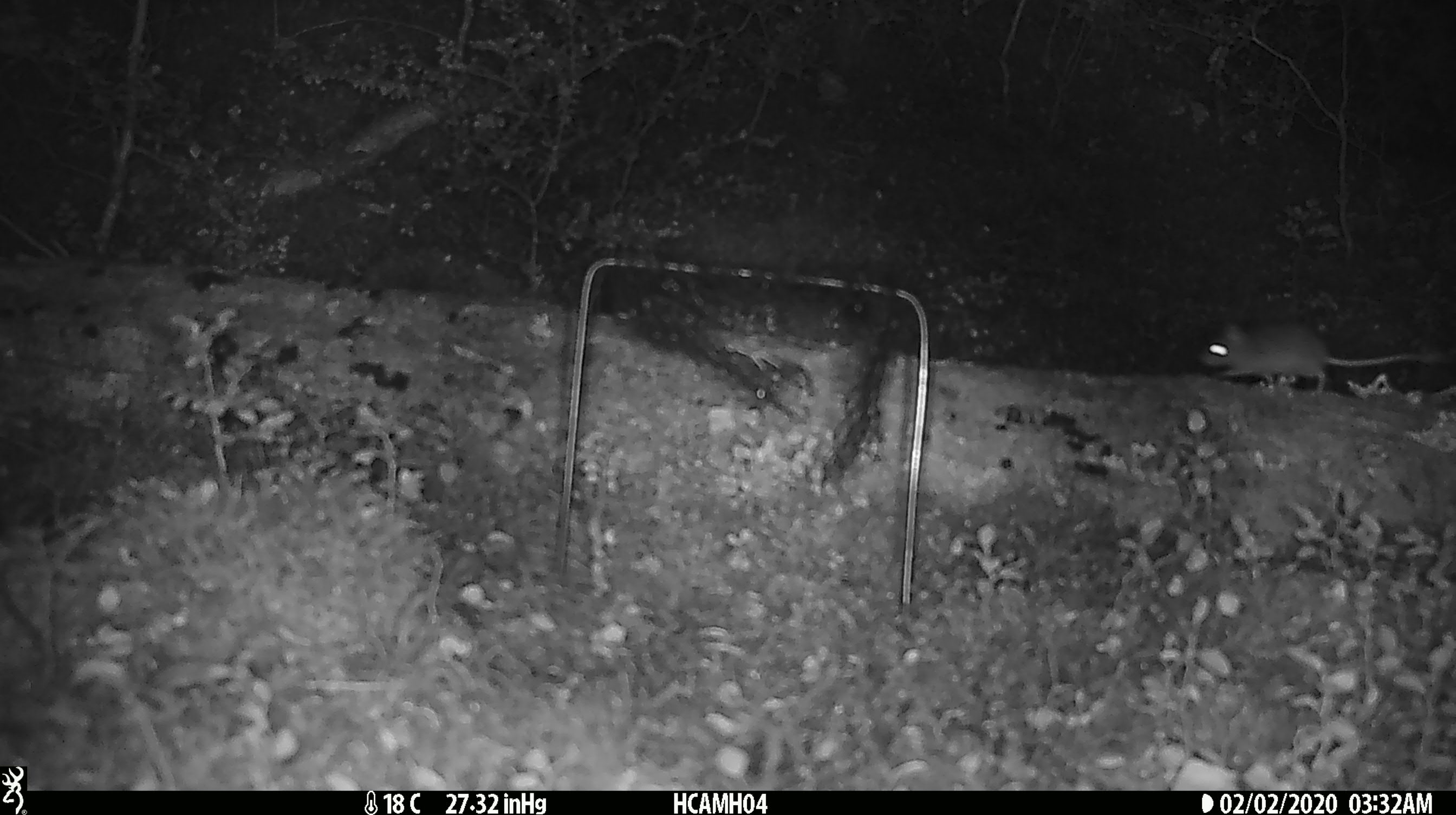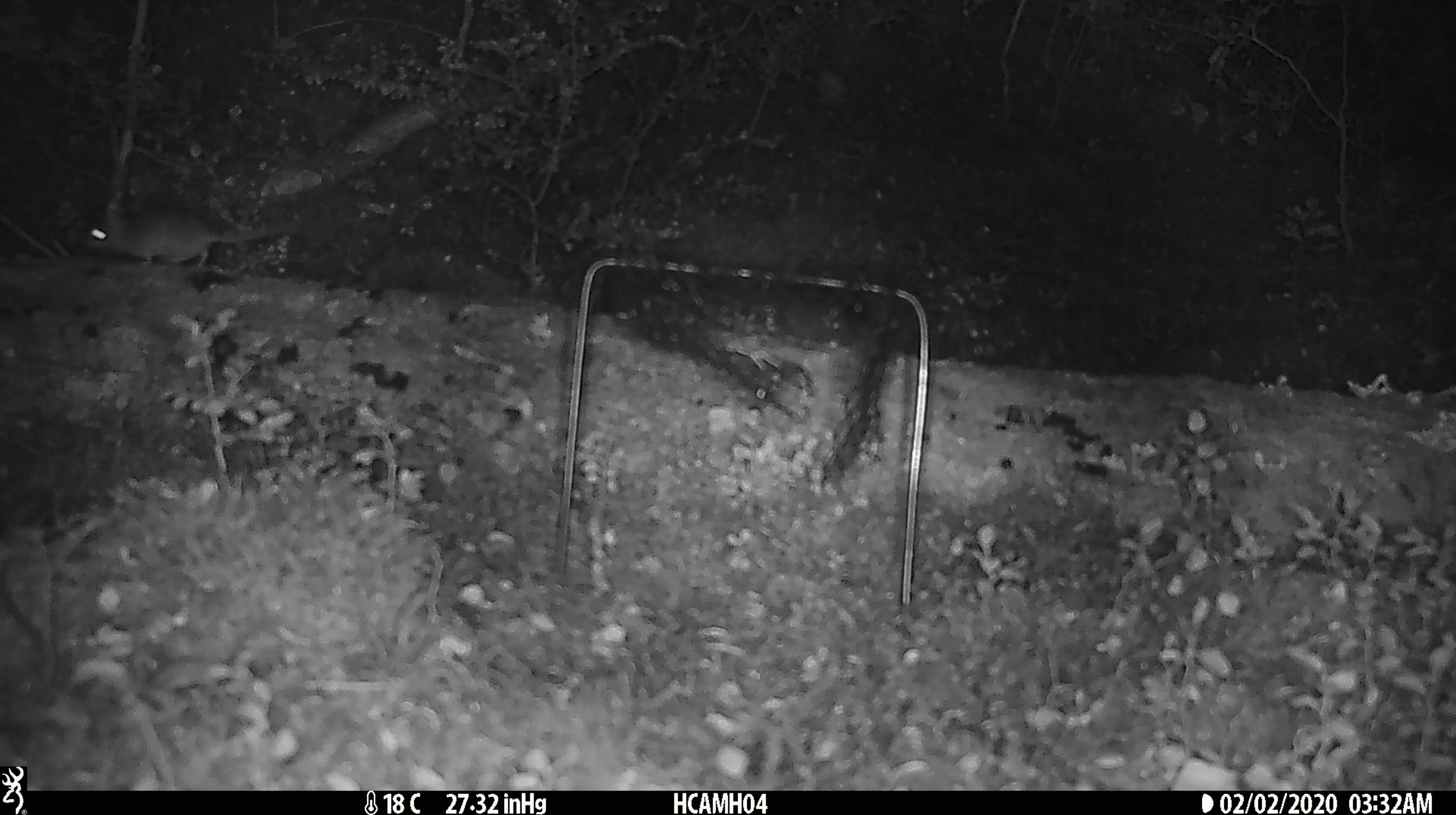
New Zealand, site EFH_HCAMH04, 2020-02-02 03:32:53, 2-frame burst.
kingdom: Animalia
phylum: Chordata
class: Mammalia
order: Rodentia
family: Muridae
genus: Mus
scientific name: Mus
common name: mouse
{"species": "mouse (Mus)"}